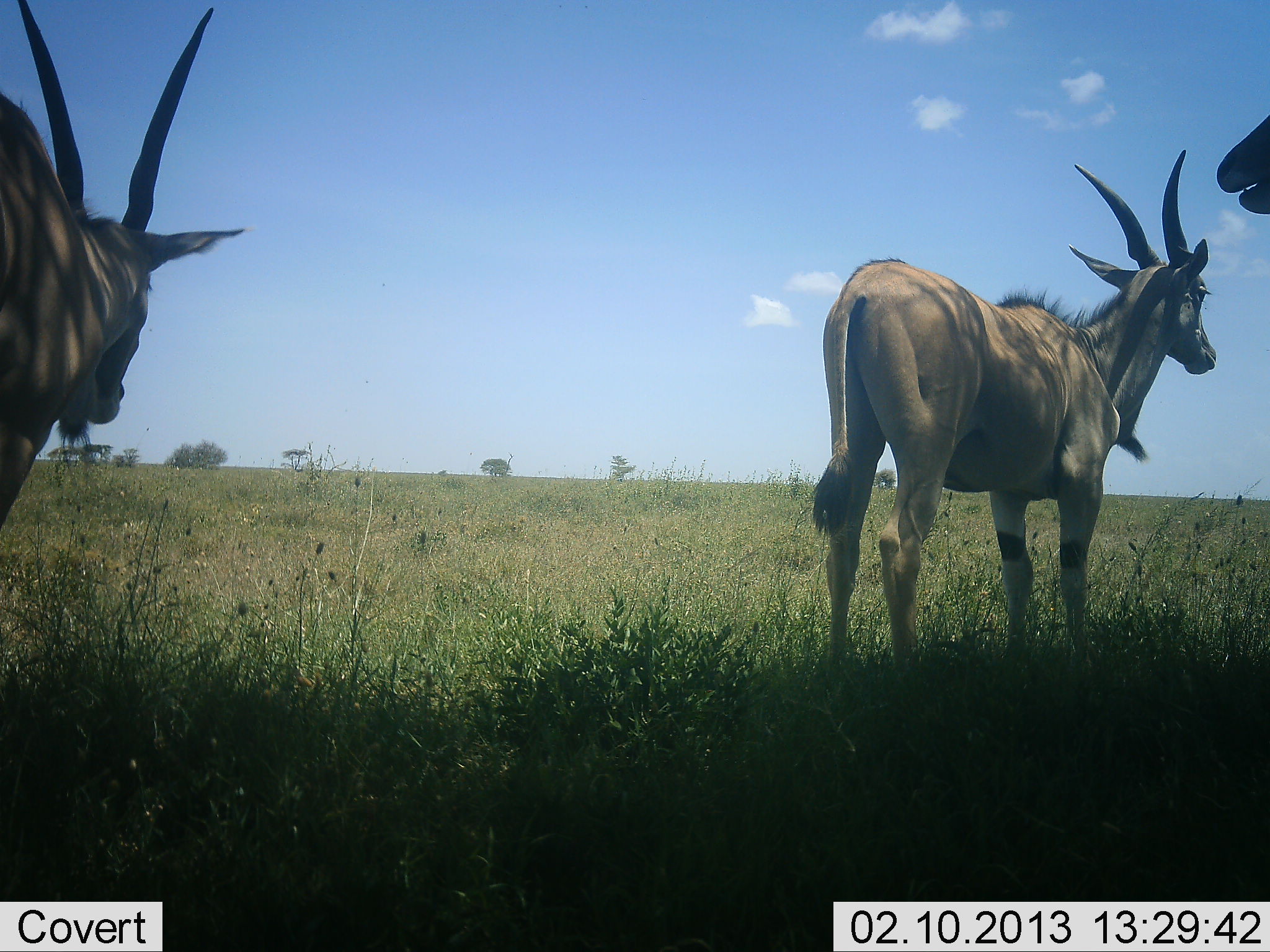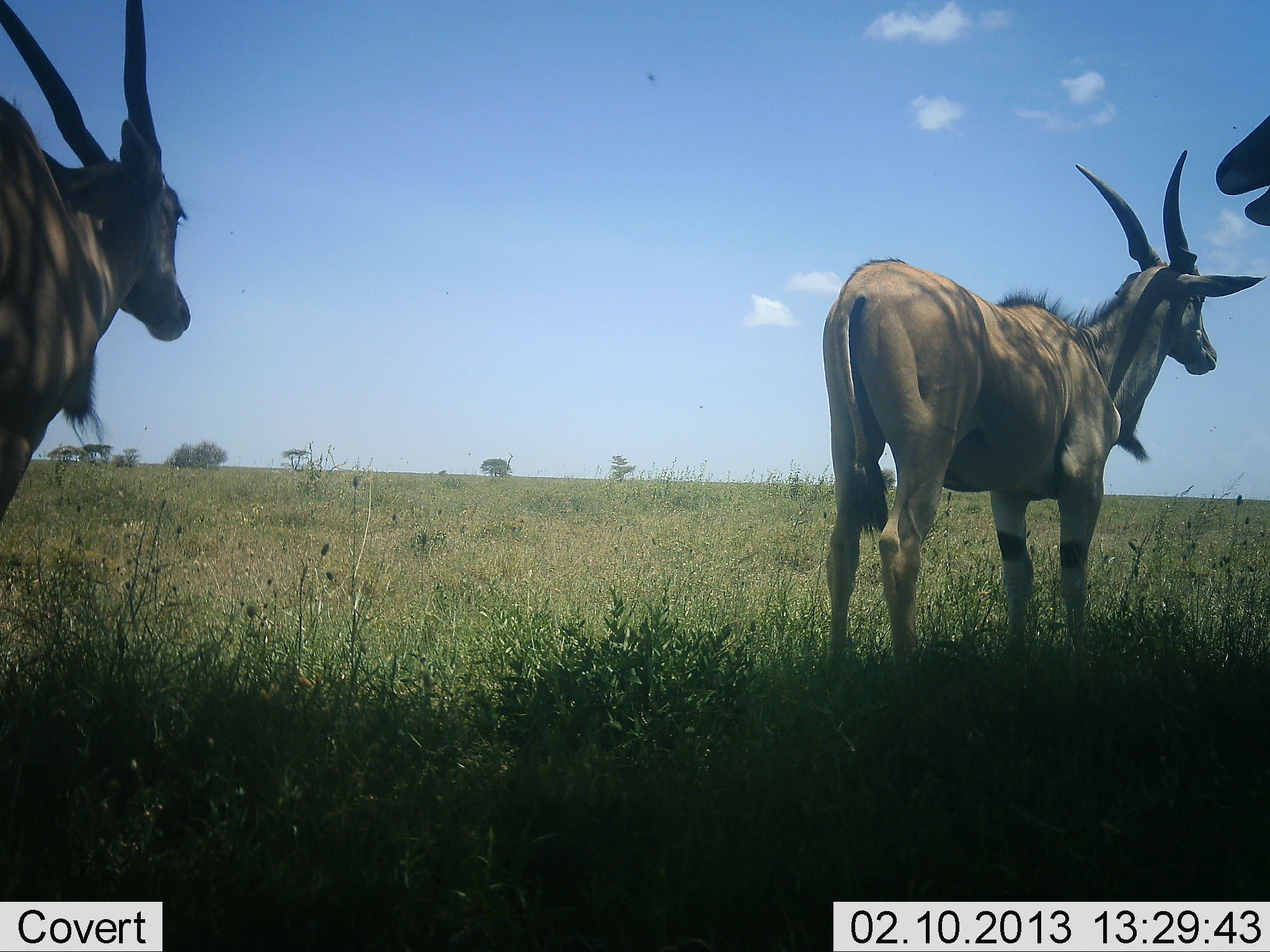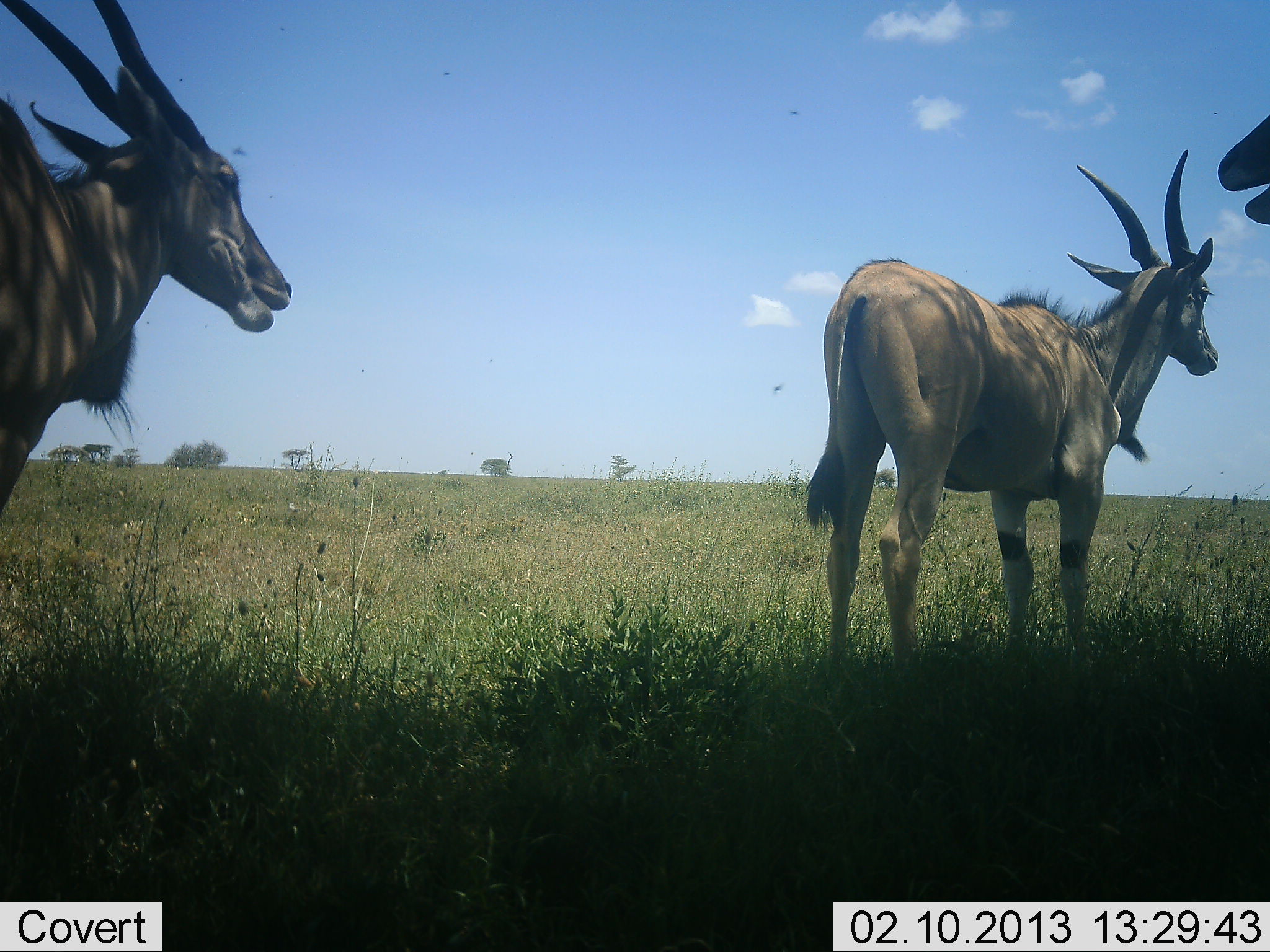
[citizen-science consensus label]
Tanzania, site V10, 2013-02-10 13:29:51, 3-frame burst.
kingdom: Animalia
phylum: Chordata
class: Mammalia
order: Artiodactyla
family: Bovidae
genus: Tragelaphus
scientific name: Tragelaphus oryx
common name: eland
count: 3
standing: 100%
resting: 4%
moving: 0%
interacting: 0%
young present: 0%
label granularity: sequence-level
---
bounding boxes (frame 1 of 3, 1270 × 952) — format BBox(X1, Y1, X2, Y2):
animal: BBox(805, 149, 1222, 691); BBox(0, 0, 249, 539); BBox(1209, 112, 1269, 216)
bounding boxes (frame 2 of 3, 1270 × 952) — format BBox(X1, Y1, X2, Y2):
animal: BBox(819, 148, 1265, 689); BBox(0, 0, 193, 530); BBox(1209, 112, 1270, 232)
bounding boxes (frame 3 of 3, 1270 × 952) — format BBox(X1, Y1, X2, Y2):
animal: BBox(802, 144, 1220, 681); BBox(0, 0, 296, 530); BBox(1209, 112, 1270, 232)